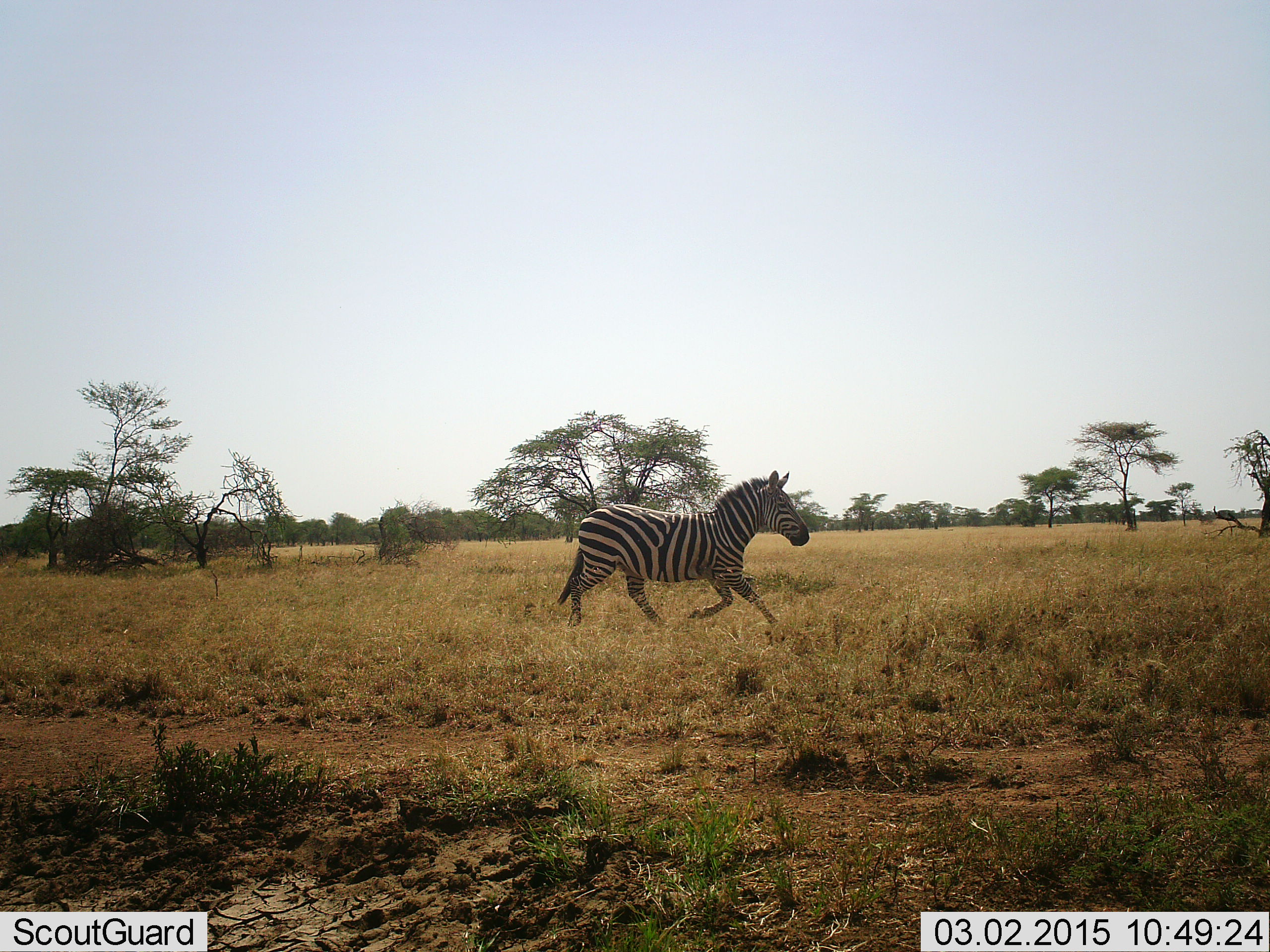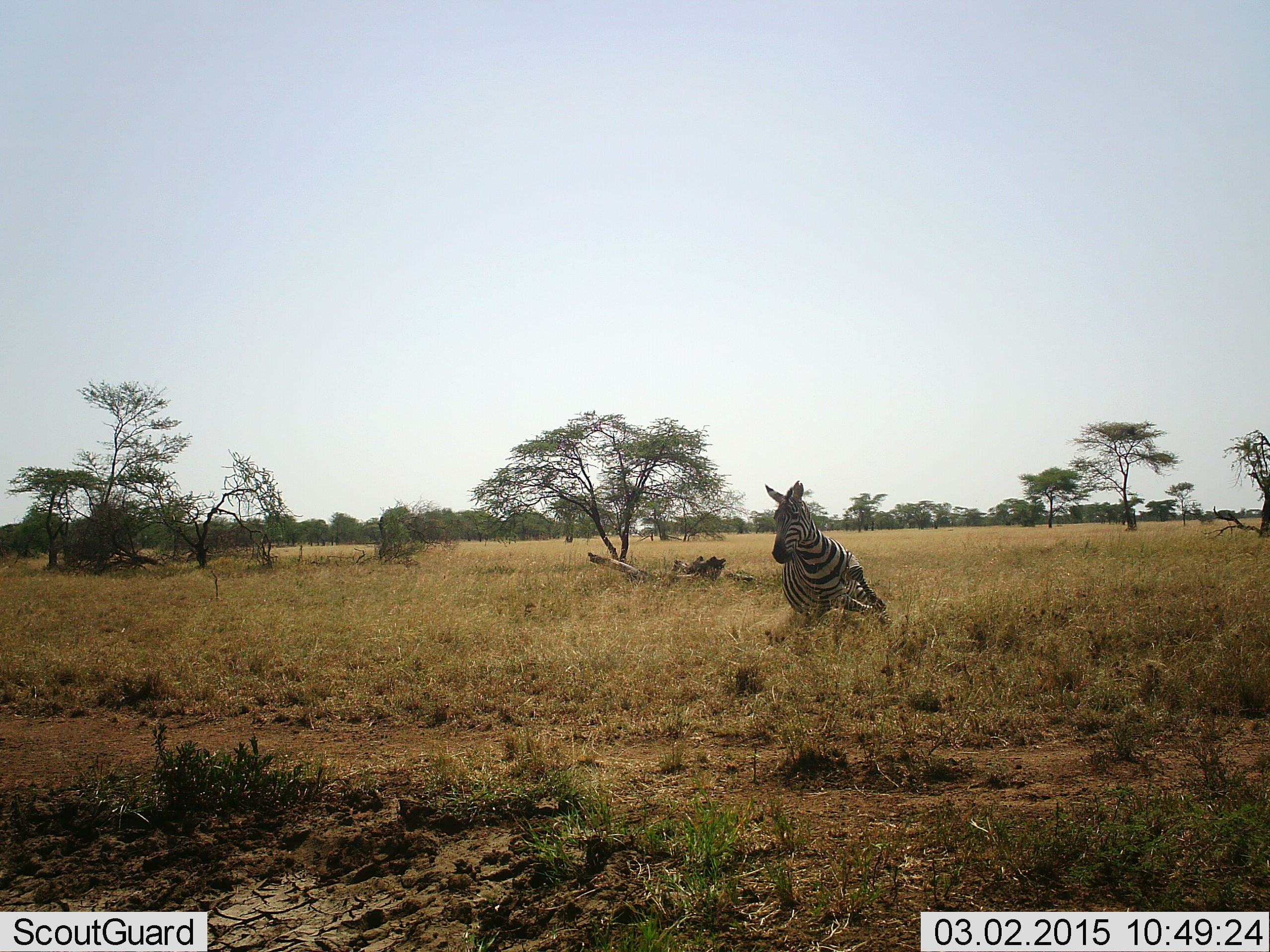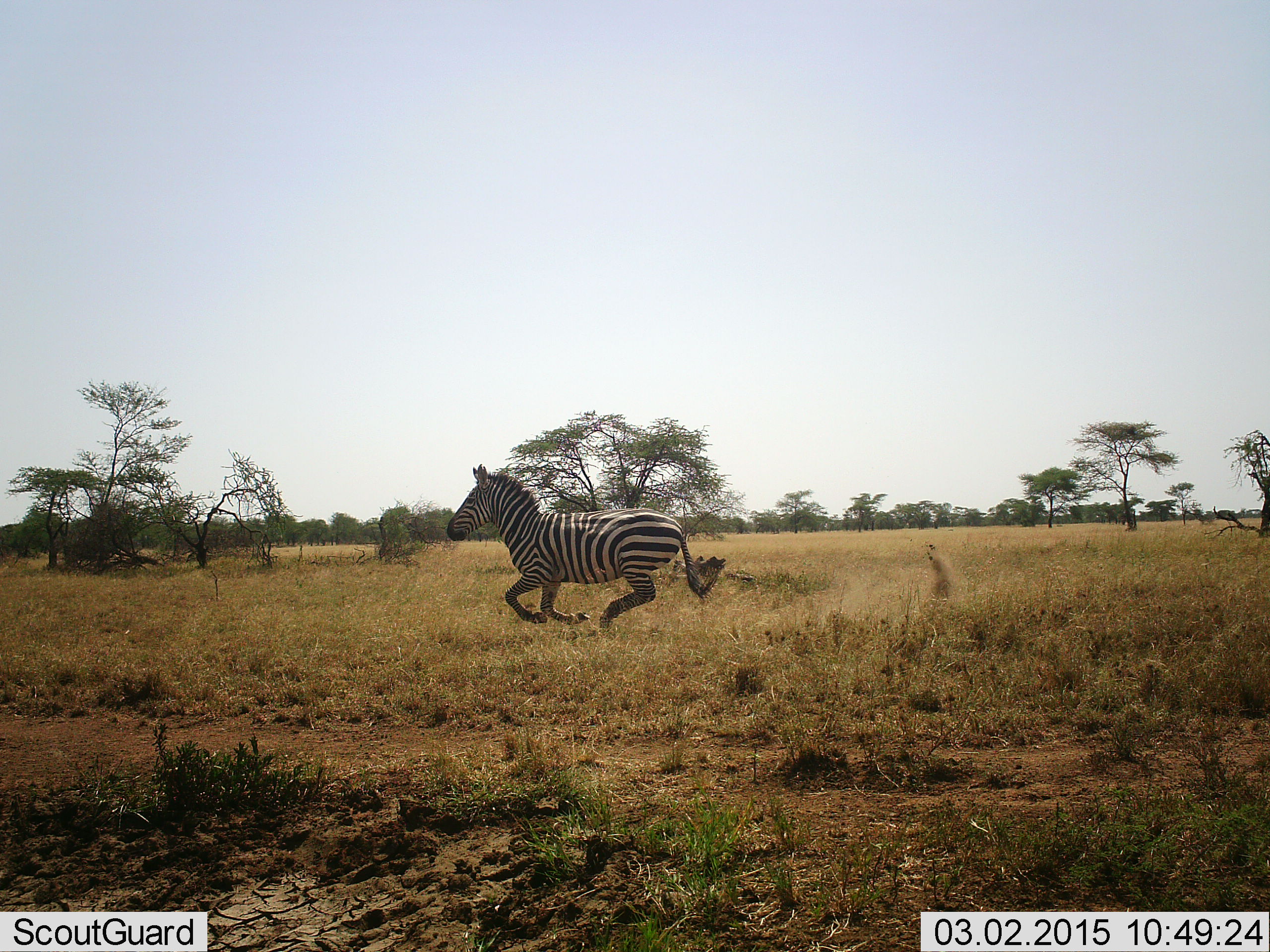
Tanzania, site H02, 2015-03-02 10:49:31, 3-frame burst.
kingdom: Animalia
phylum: Chordata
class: Mammalia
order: Perissodactyla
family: Equidae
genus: Equus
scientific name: Equus quagga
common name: plains zebra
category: zebra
Zebra (plains zebra) (Equus quagga), count 1. Behavior (volunteer vote fractions): standing 0%, resting 0%, moving 100%, interacting 0%. Young present (vote fraction): 0%. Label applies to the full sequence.